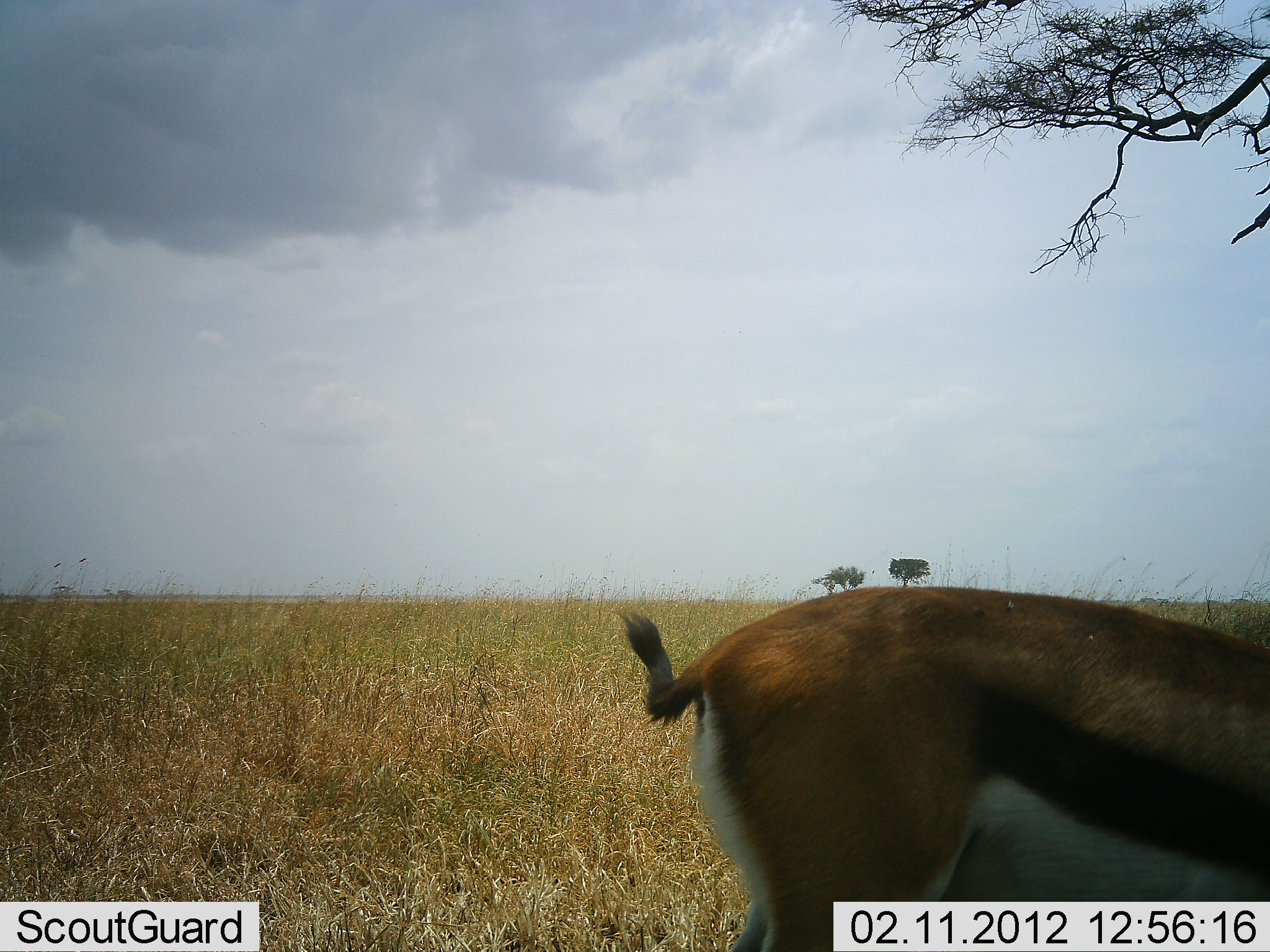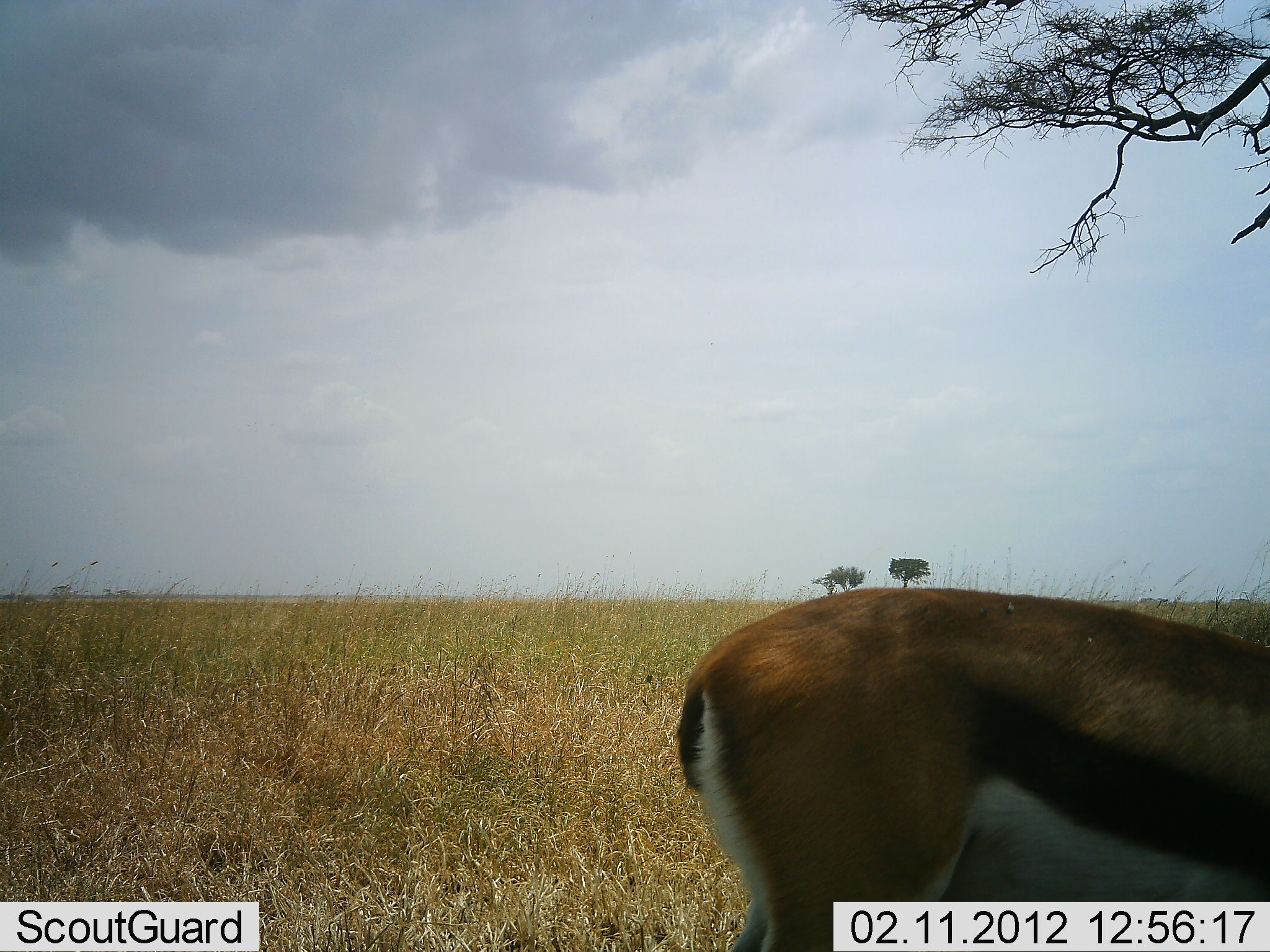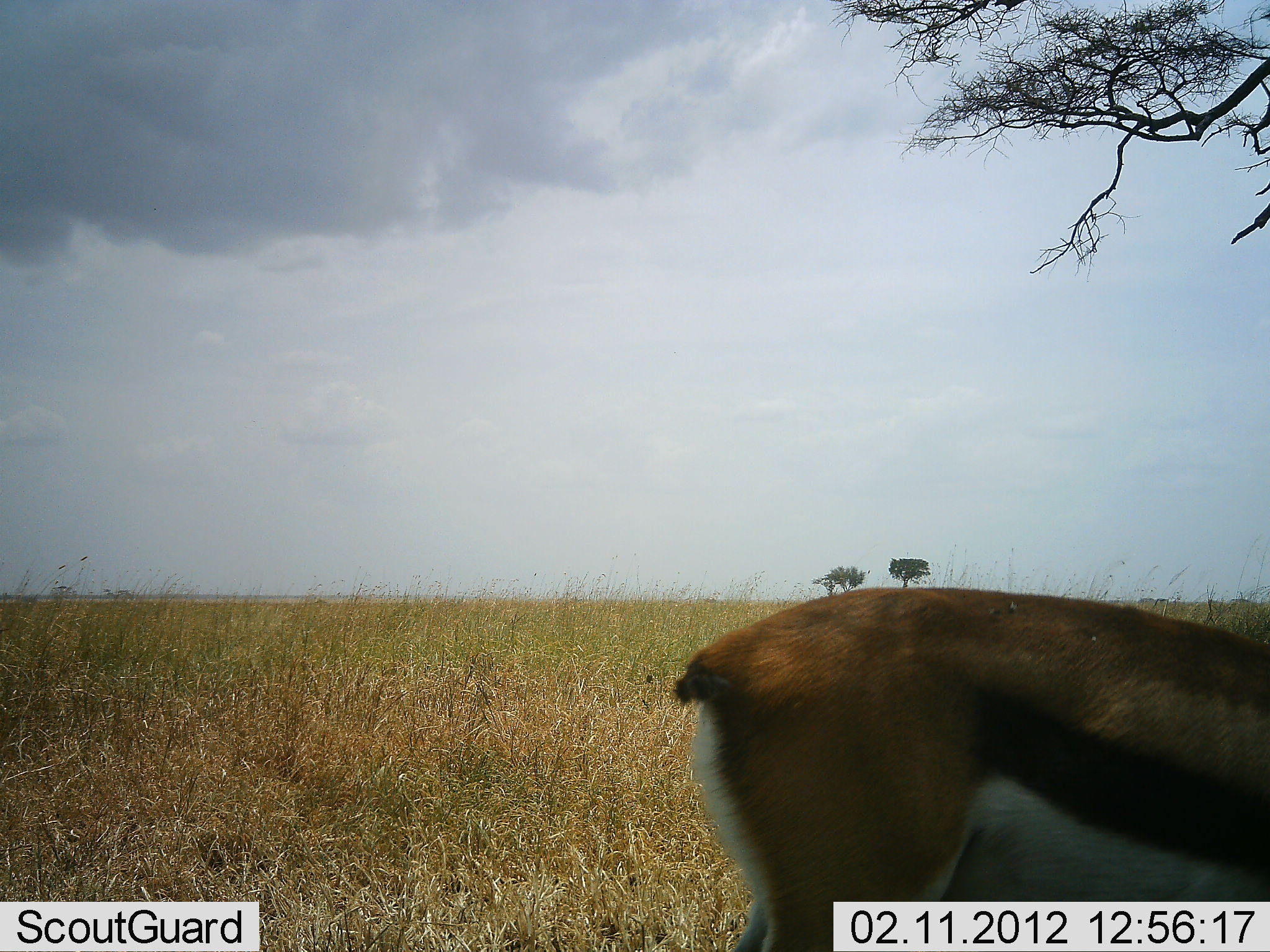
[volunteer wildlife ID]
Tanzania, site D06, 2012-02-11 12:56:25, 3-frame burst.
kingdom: Animalia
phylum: Chordata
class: Mammalia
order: Artiodactyla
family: Bovidae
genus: Eudorcas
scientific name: Eudorcas thomsonii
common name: thomson's gazelle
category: gazellethomsons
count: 1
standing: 86%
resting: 0%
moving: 0%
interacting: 0%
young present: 0%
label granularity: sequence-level